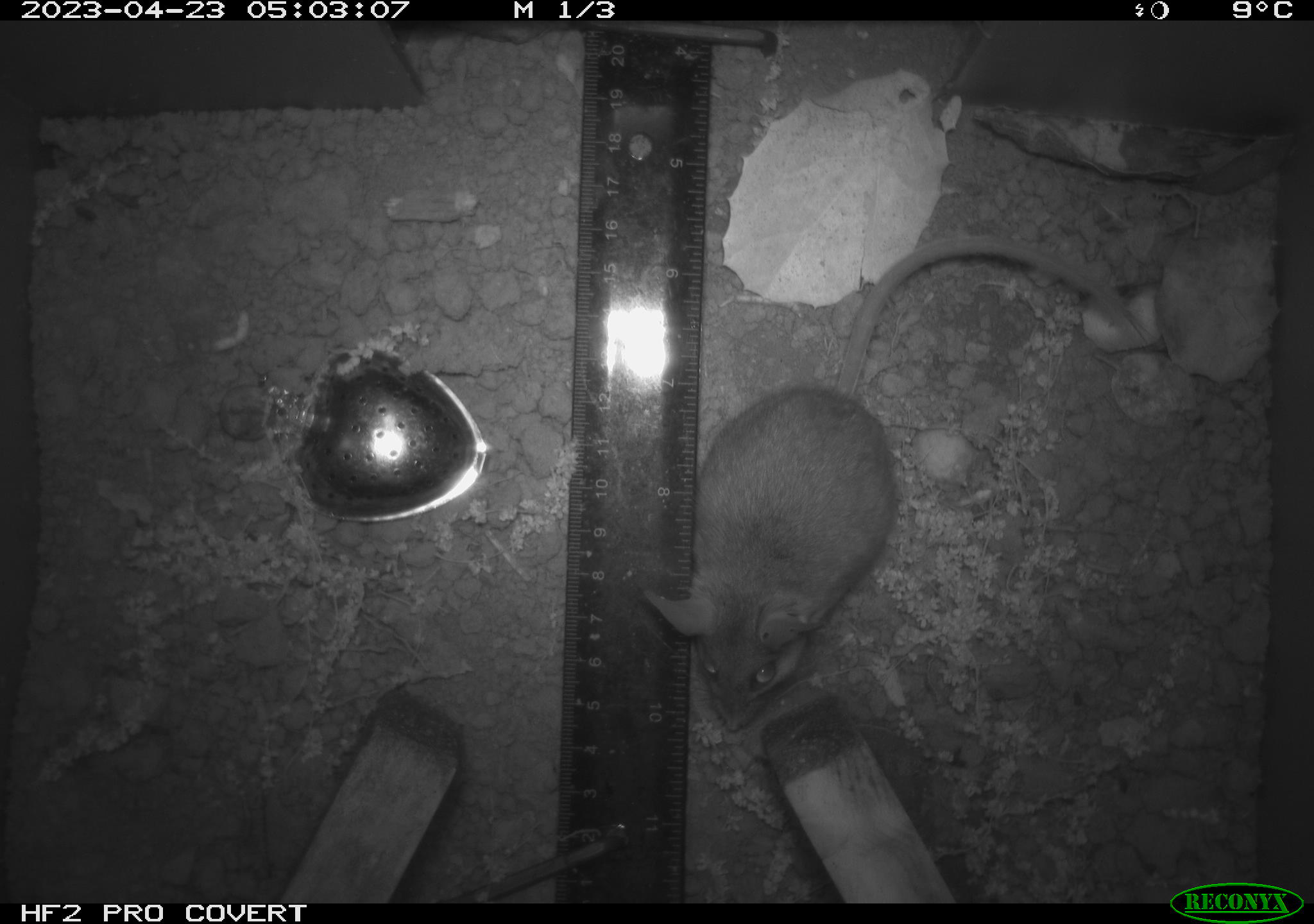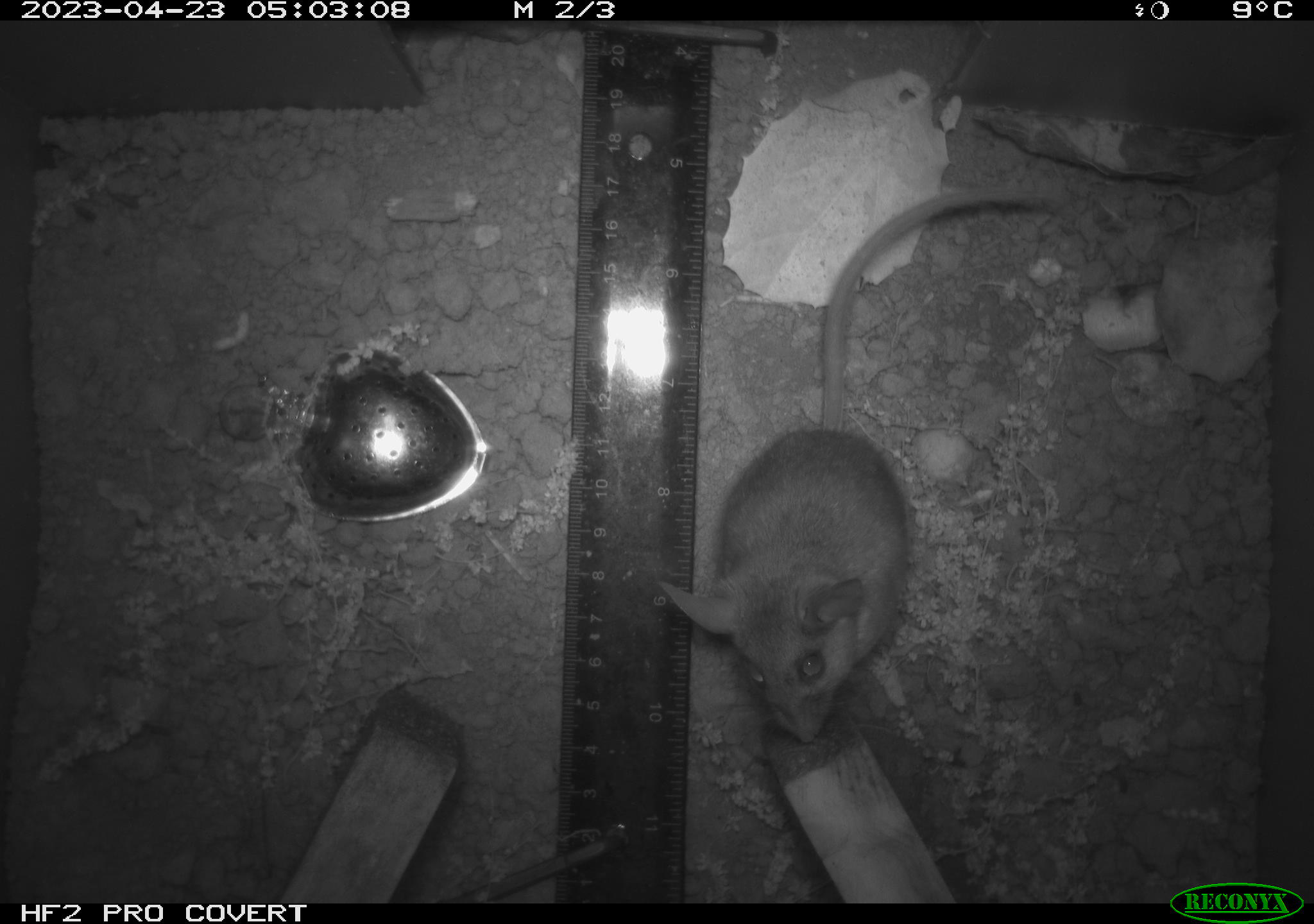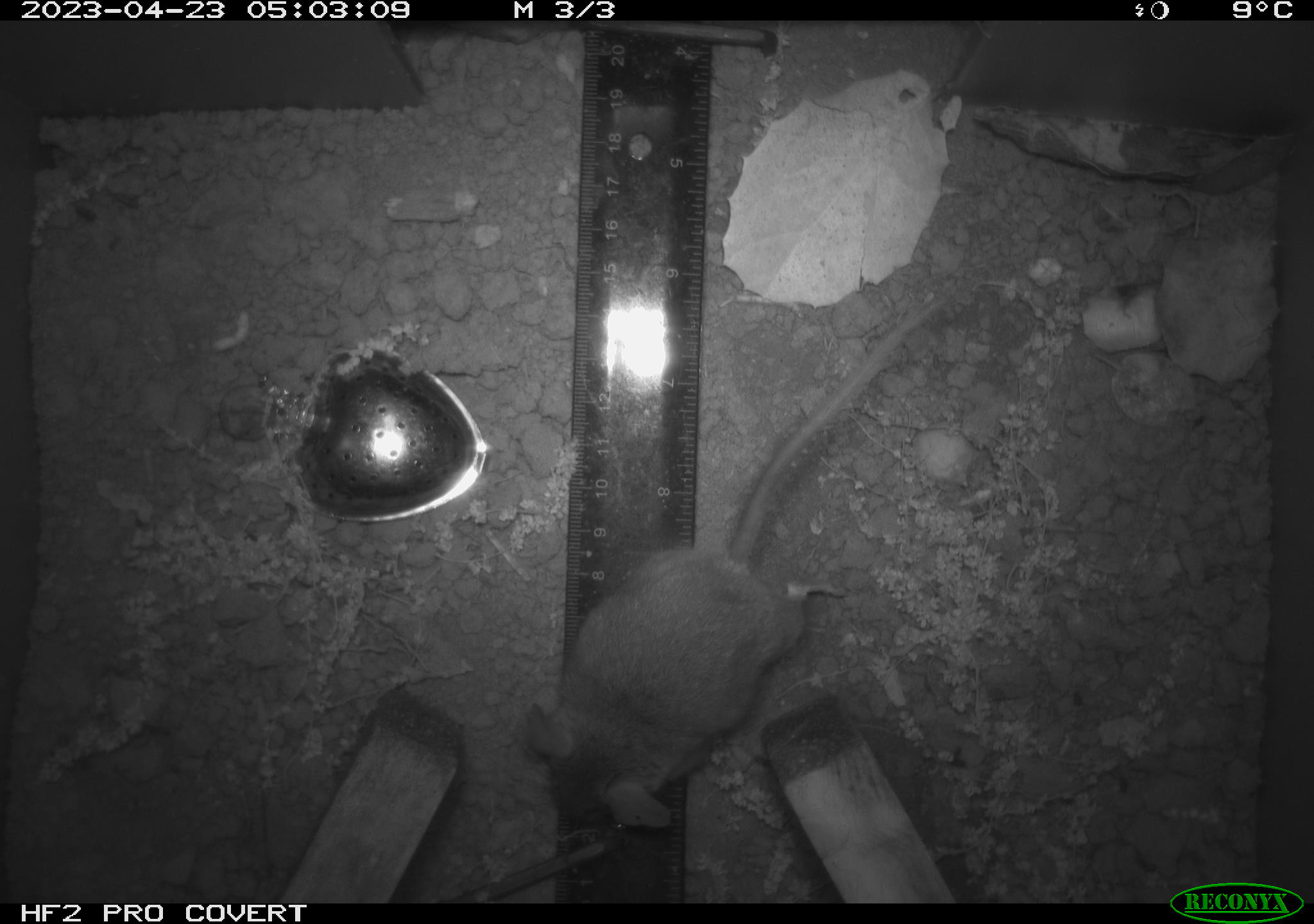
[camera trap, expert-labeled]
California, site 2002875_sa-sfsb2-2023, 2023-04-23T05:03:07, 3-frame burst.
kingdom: Animalia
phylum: Chordata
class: Mammalia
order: Rodentia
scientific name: Rodentia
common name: mouse species